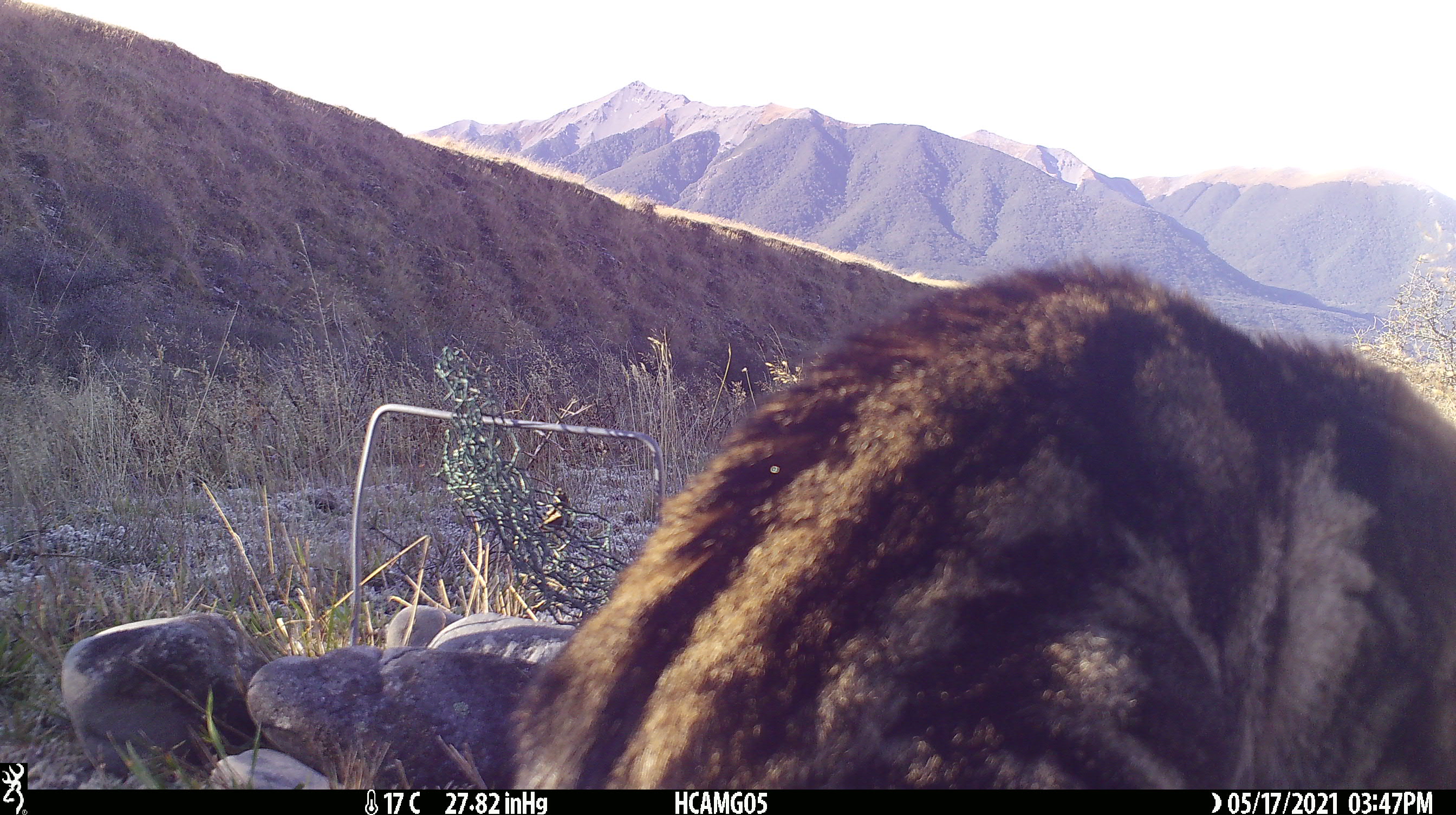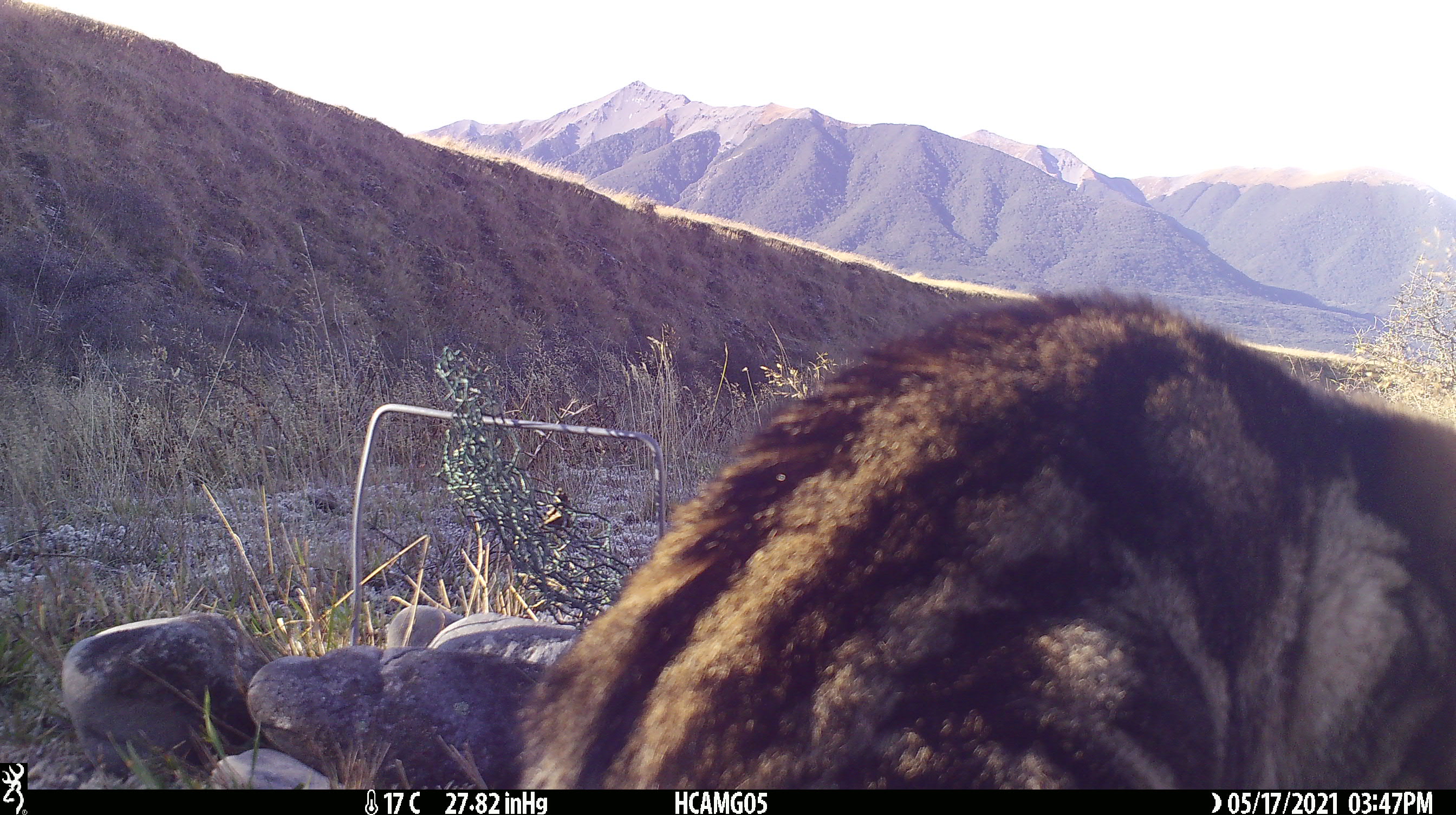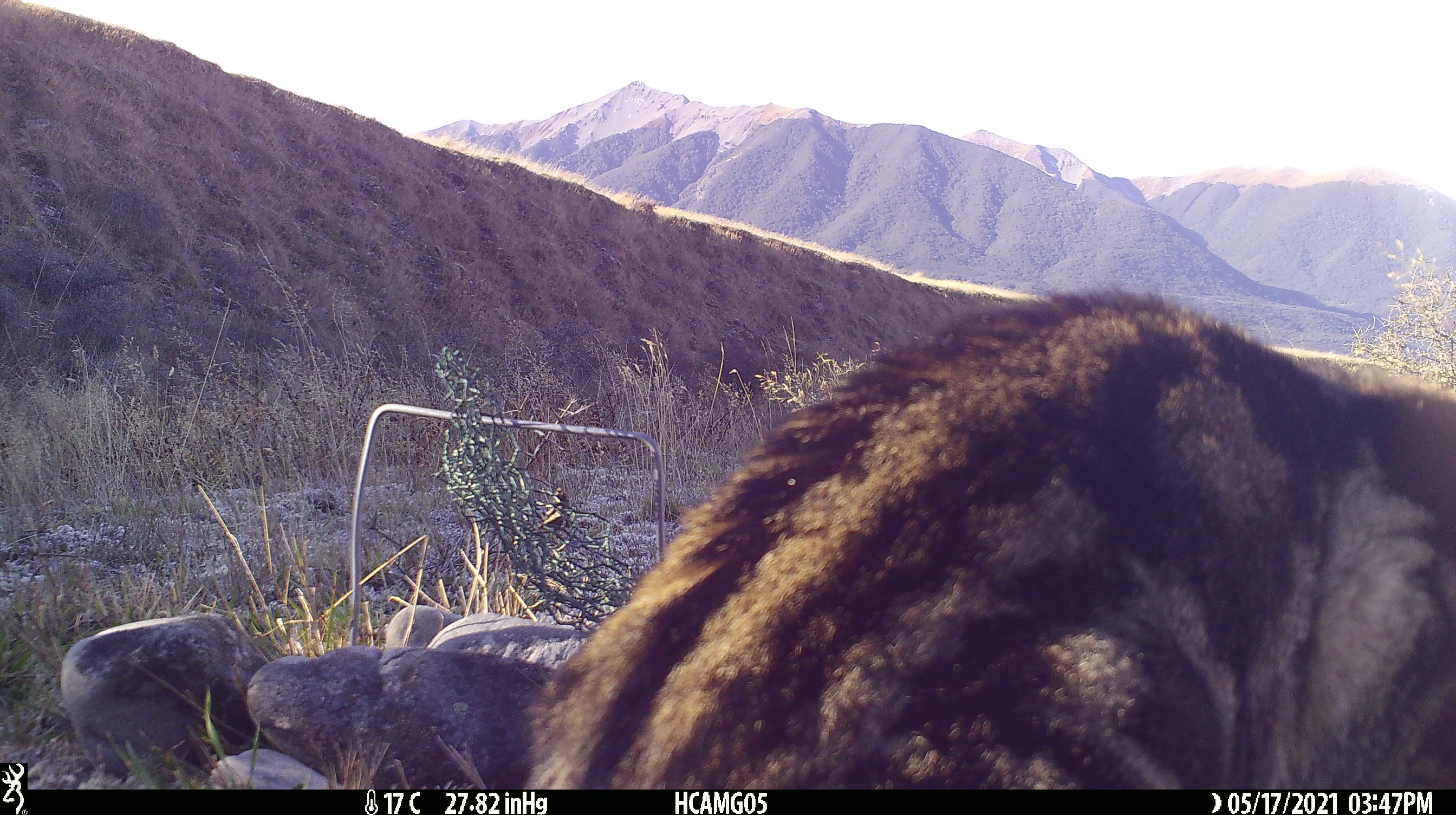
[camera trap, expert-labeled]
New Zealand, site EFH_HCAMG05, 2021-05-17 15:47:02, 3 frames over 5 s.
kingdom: Animalia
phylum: Chordata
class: Mammalia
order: Carnivora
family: Felidae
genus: Felis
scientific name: Felis catus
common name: domestic cat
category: cat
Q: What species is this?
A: Cat (domestic cat) (Felis catus).